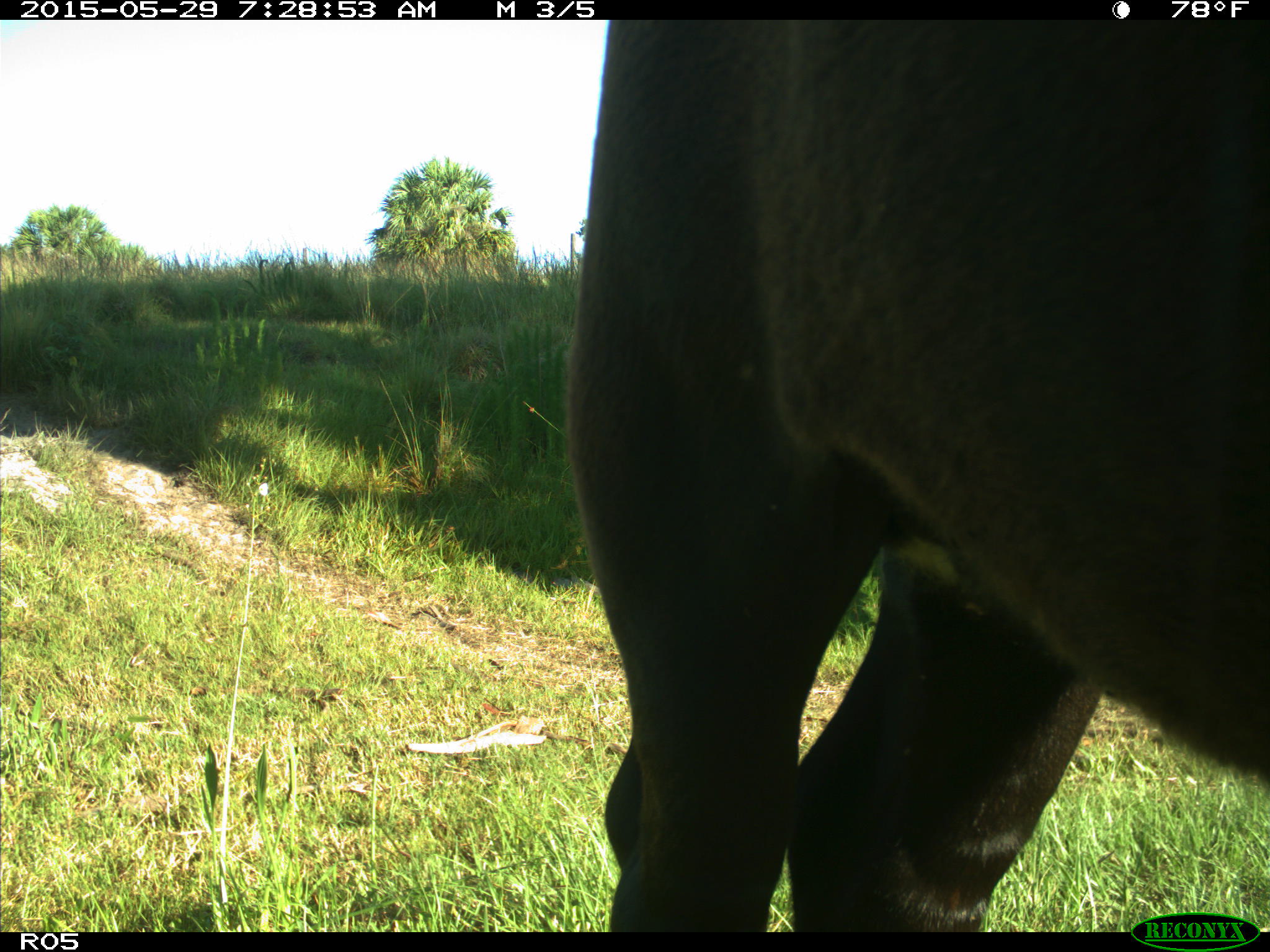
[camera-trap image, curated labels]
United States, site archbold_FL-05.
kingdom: Animalia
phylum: Chordata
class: Mammalia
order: Artiodactyla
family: Bovidae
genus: Bos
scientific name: Bos taurus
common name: domestic cow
Bos taurus (domestic cow).